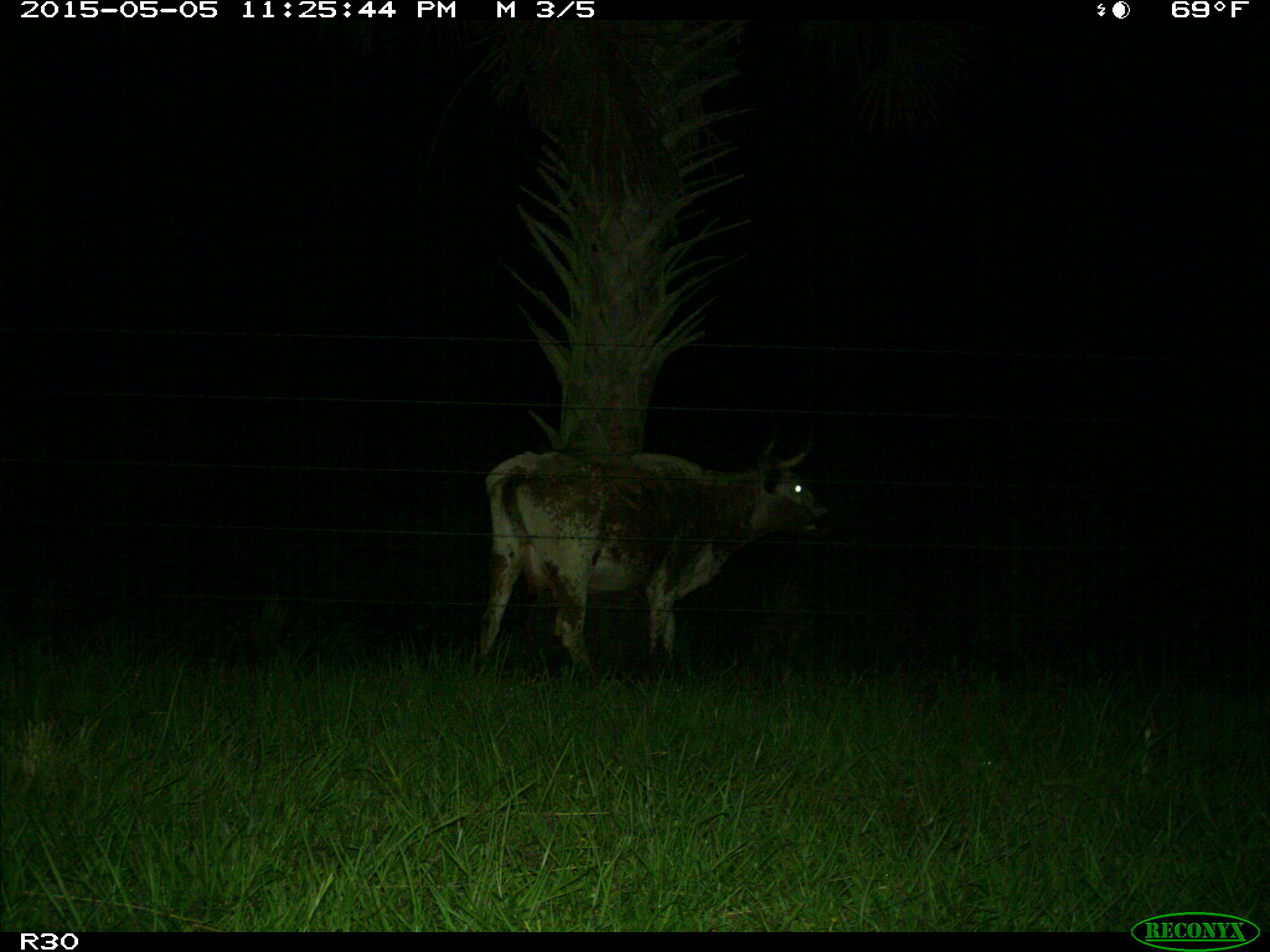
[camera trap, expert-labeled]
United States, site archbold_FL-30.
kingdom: Animalia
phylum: Chordata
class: Mammalia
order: Artiodactyla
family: Bovidae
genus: Bos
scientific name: Bos taurus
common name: domestic cow